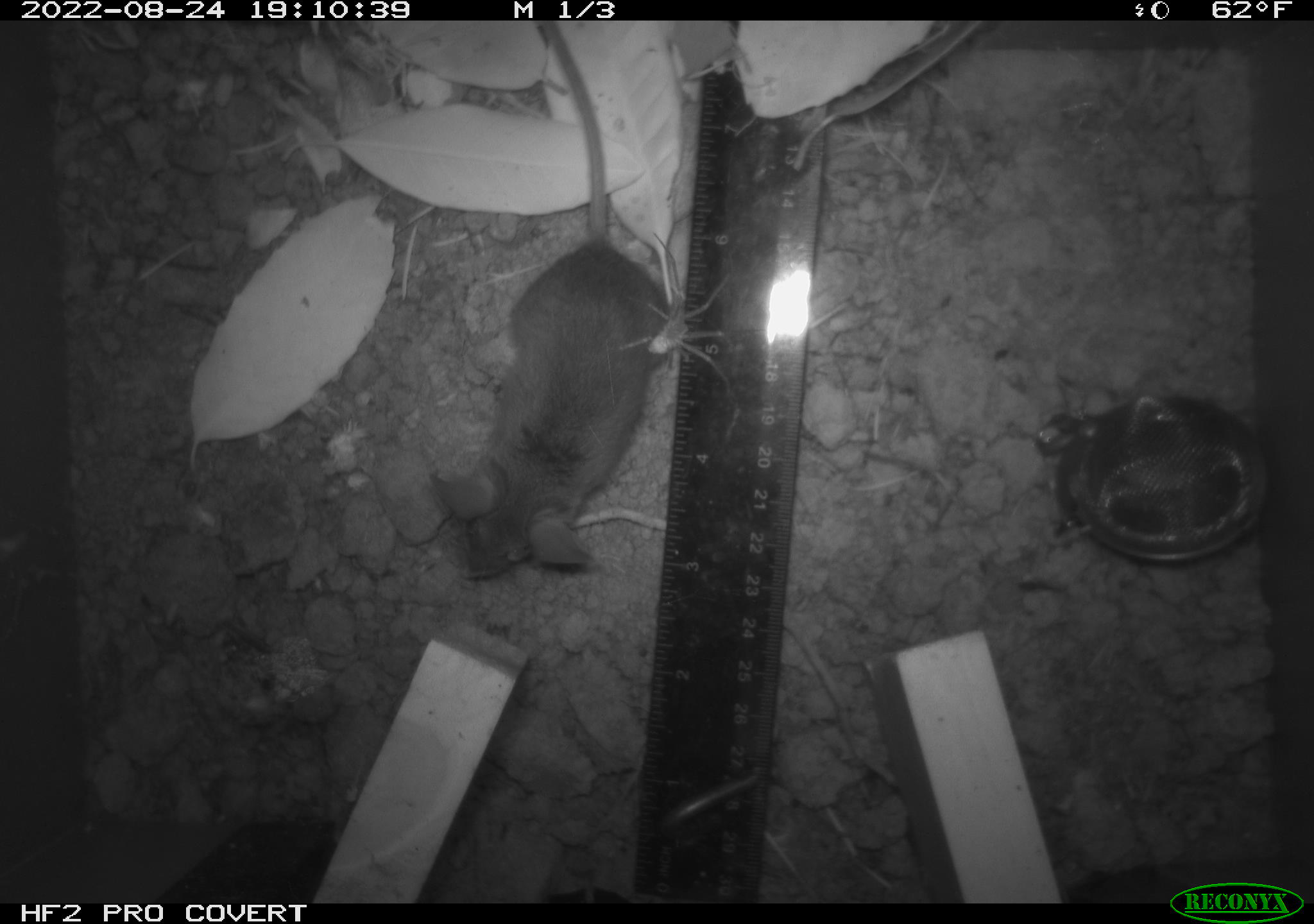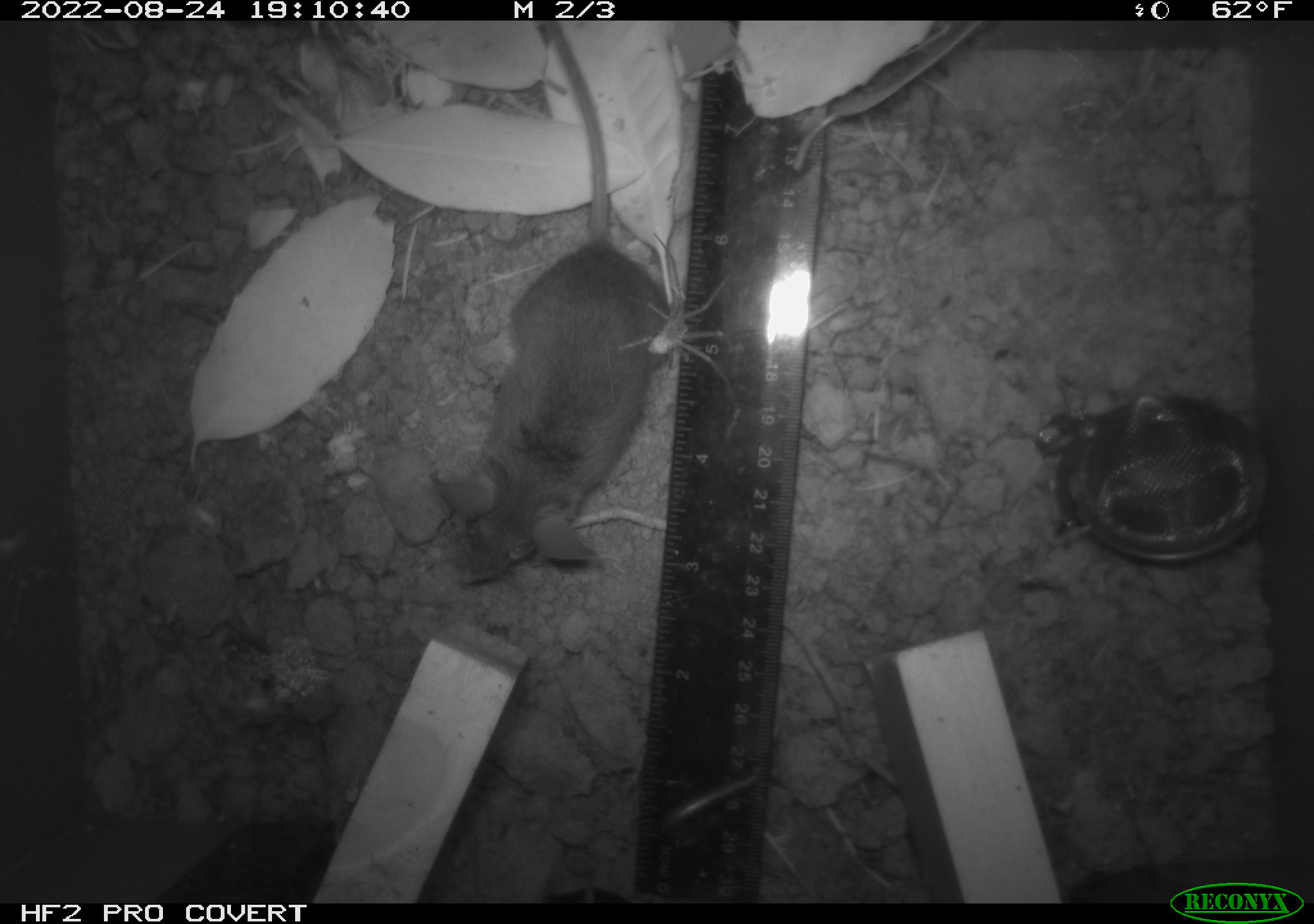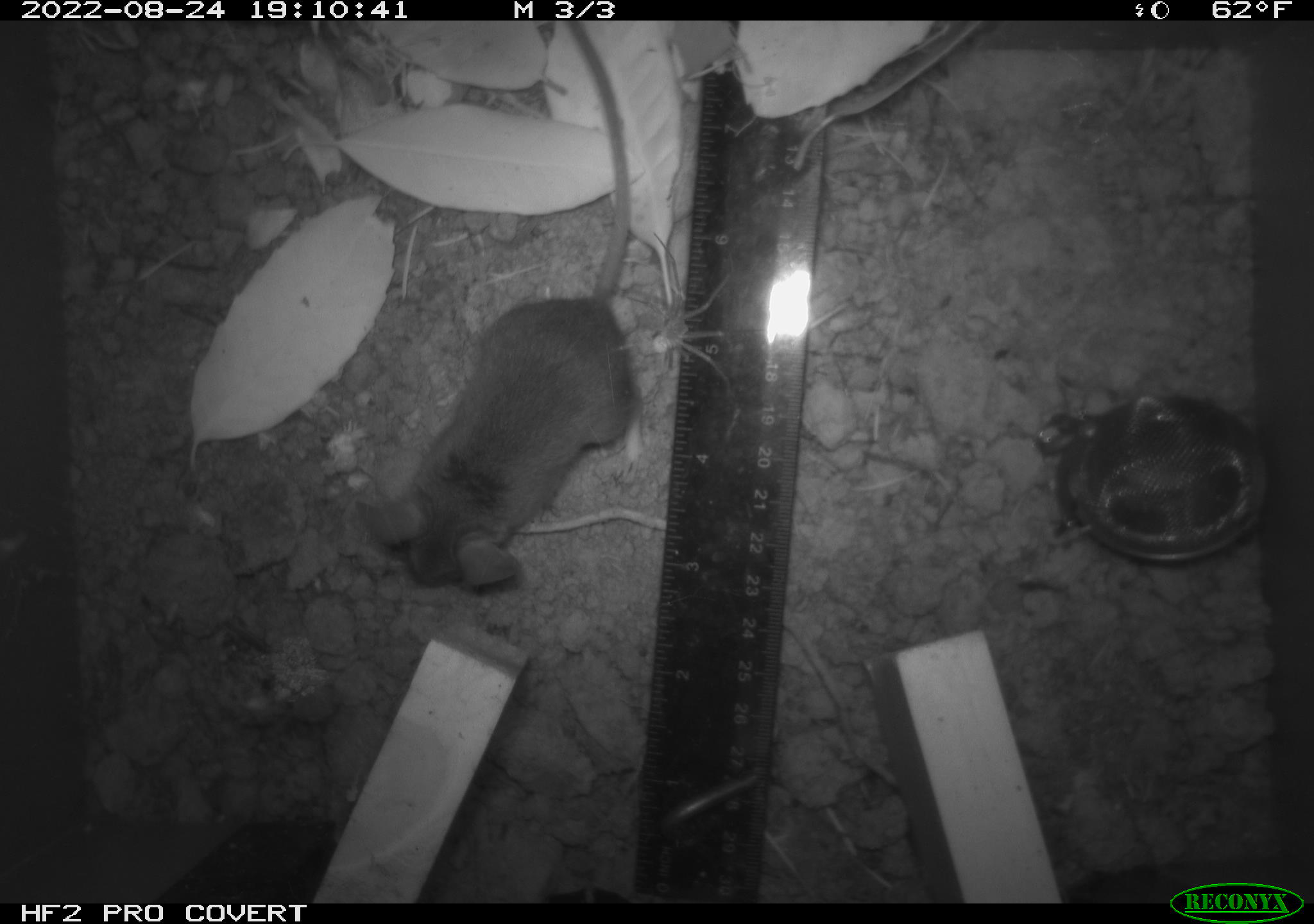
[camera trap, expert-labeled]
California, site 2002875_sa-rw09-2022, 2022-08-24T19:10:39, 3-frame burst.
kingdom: Animalia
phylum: Arthropoda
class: Arachnida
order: Araneae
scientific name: Araneae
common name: spider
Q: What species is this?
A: Spider (Araneae).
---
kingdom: Animalia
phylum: Chordata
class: Mammalia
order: Rodentia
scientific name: Rodentia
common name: rodent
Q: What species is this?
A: Rodent (Rodentia).